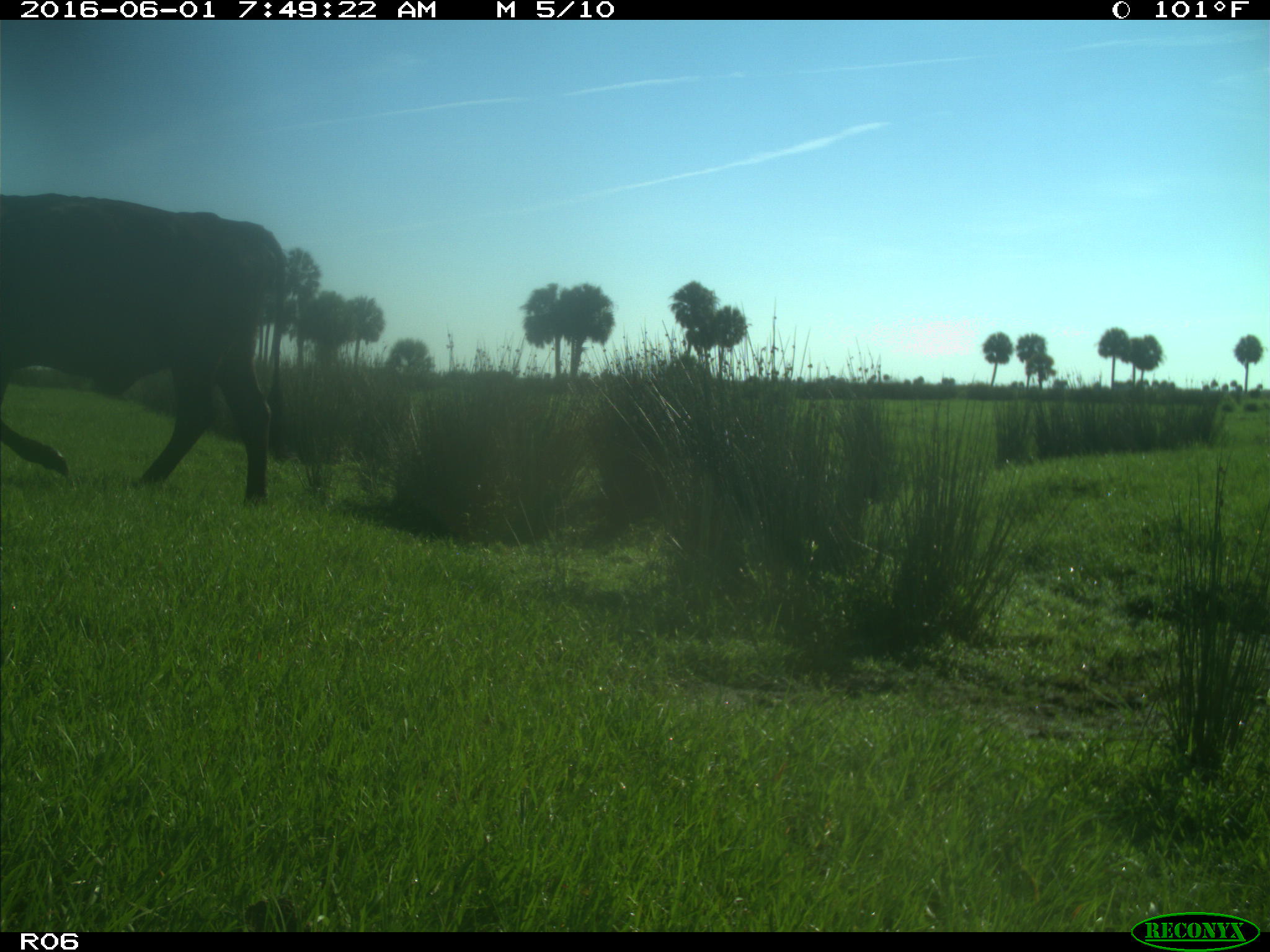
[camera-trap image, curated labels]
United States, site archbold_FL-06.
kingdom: Animalia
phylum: Chordata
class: Mammalia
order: Artiodactyla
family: Bovidae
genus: Bos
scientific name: Bos taurus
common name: domestic cow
Bos taurus (domestic cow).